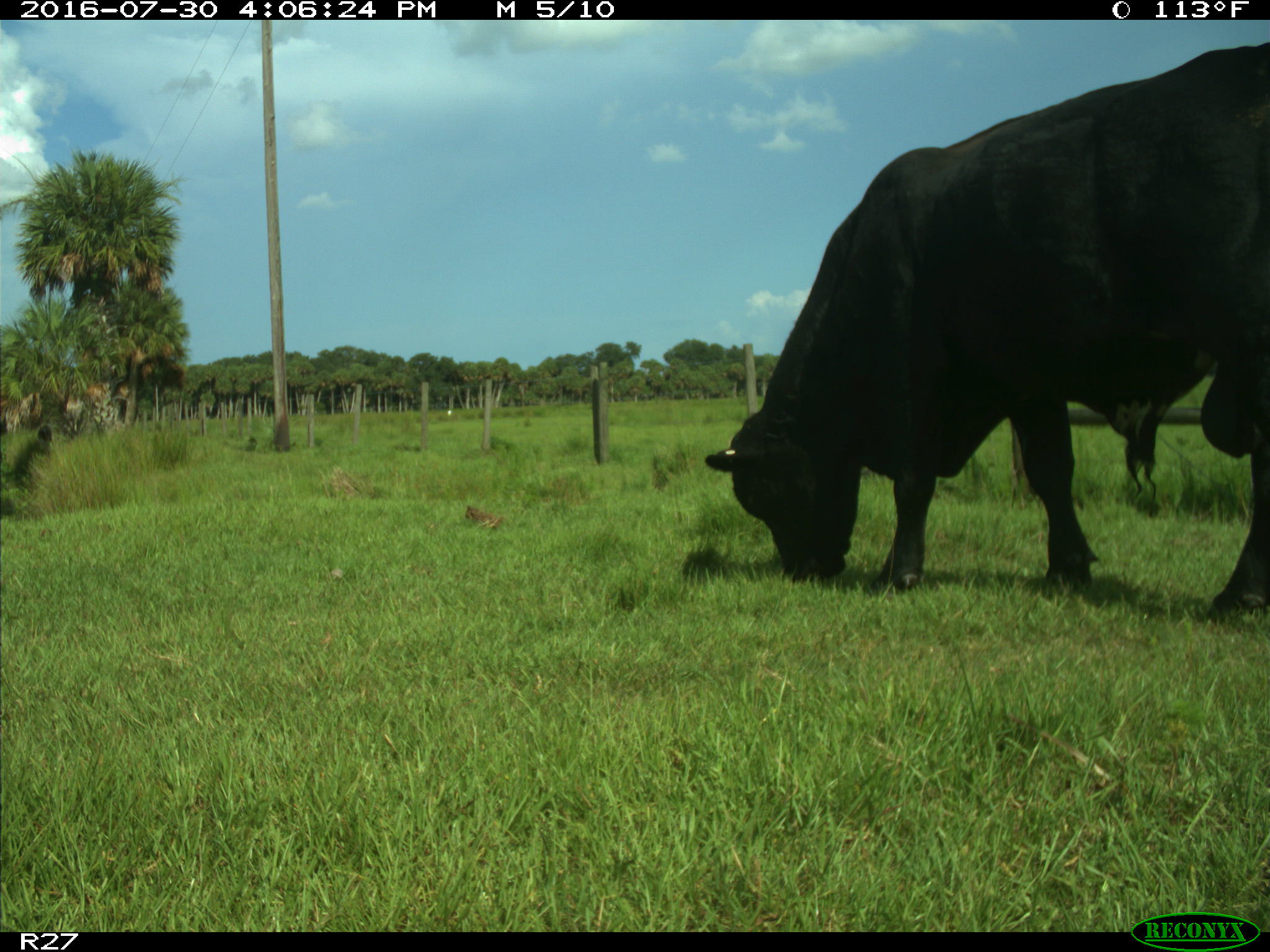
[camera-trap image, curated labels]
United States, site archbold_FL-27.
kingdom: Animalia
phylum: Chordata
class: Mammalia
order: Artiodactyla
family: Bovidae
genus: Bos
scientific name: Bos taurus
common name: domestic cow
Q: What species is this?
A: Bos taurus (domestic cow).